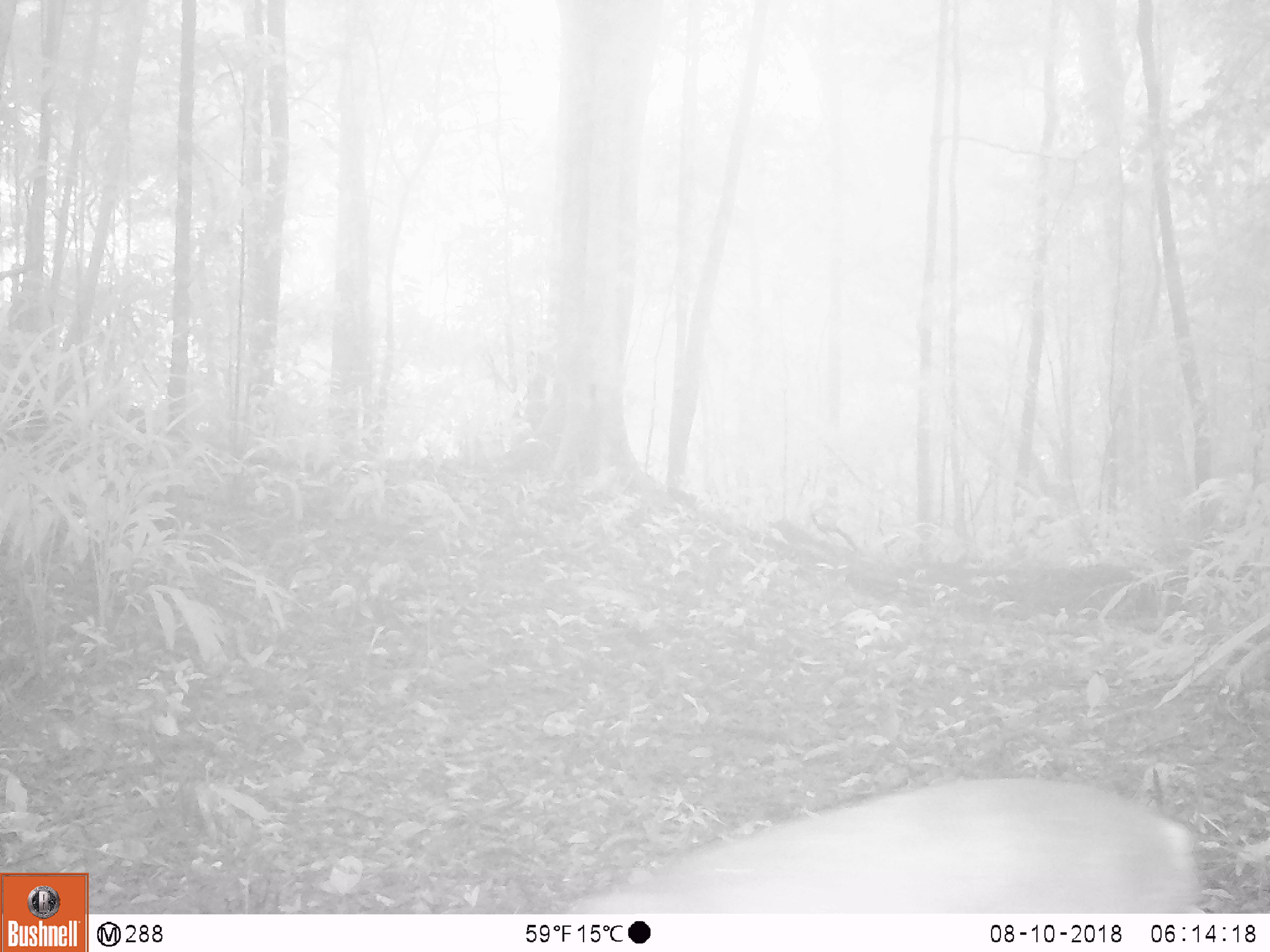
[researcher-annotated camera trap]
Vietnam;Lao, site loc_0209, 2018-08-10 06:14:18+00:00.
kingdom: Animalia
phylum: Chordata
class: Mammalia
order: Artiodactyla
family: Cervidae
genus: Muntiacus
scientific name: Muntiacus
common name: muntjacs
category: unidentified muntjac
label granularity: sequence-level